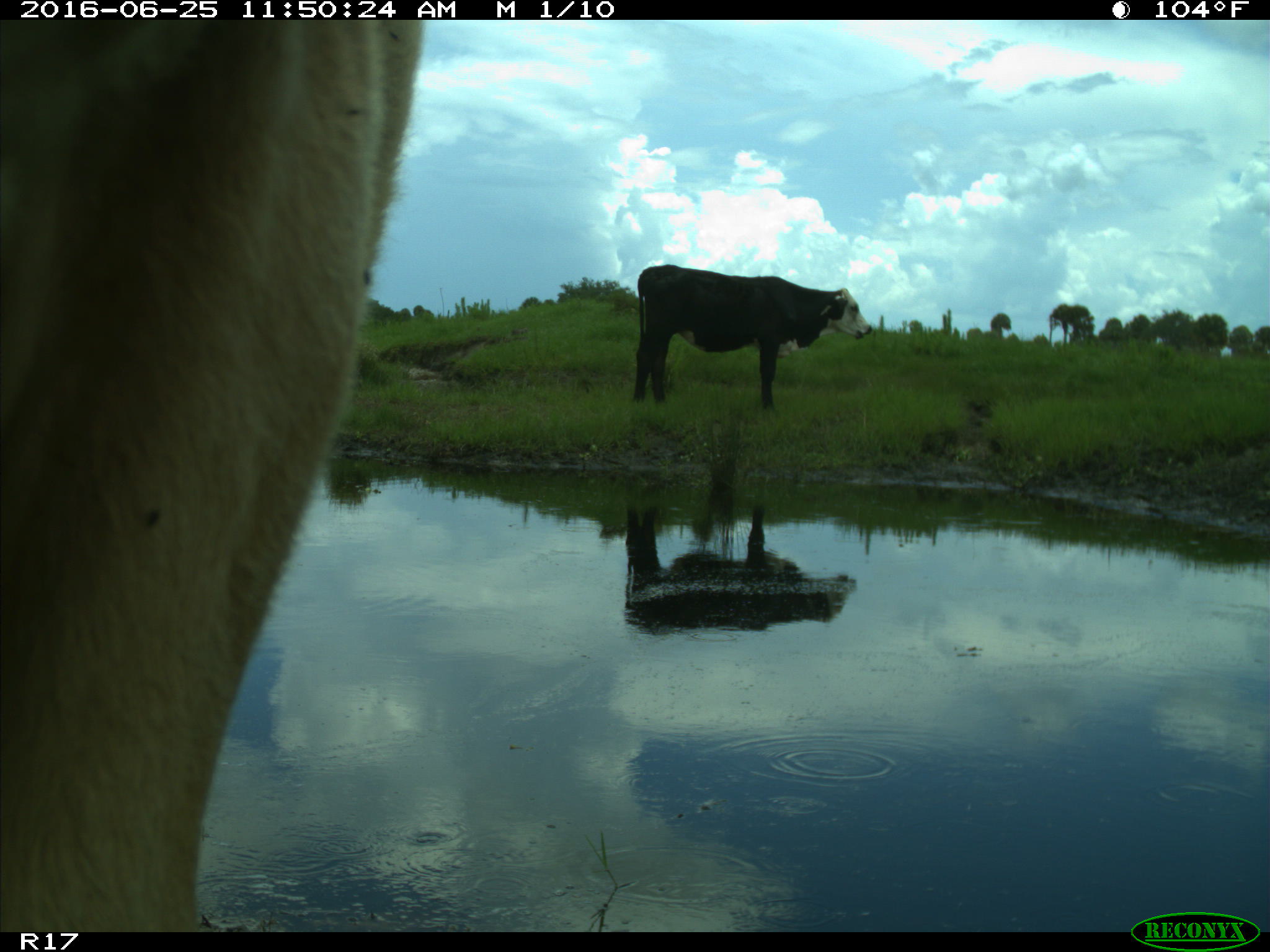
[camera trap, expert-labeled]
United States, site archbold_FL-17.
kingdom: Animalia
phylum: Chordata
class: Mammalia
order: Artiodactyla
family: Bovidae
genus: Bos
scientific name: Bos taurus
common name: domestic cow